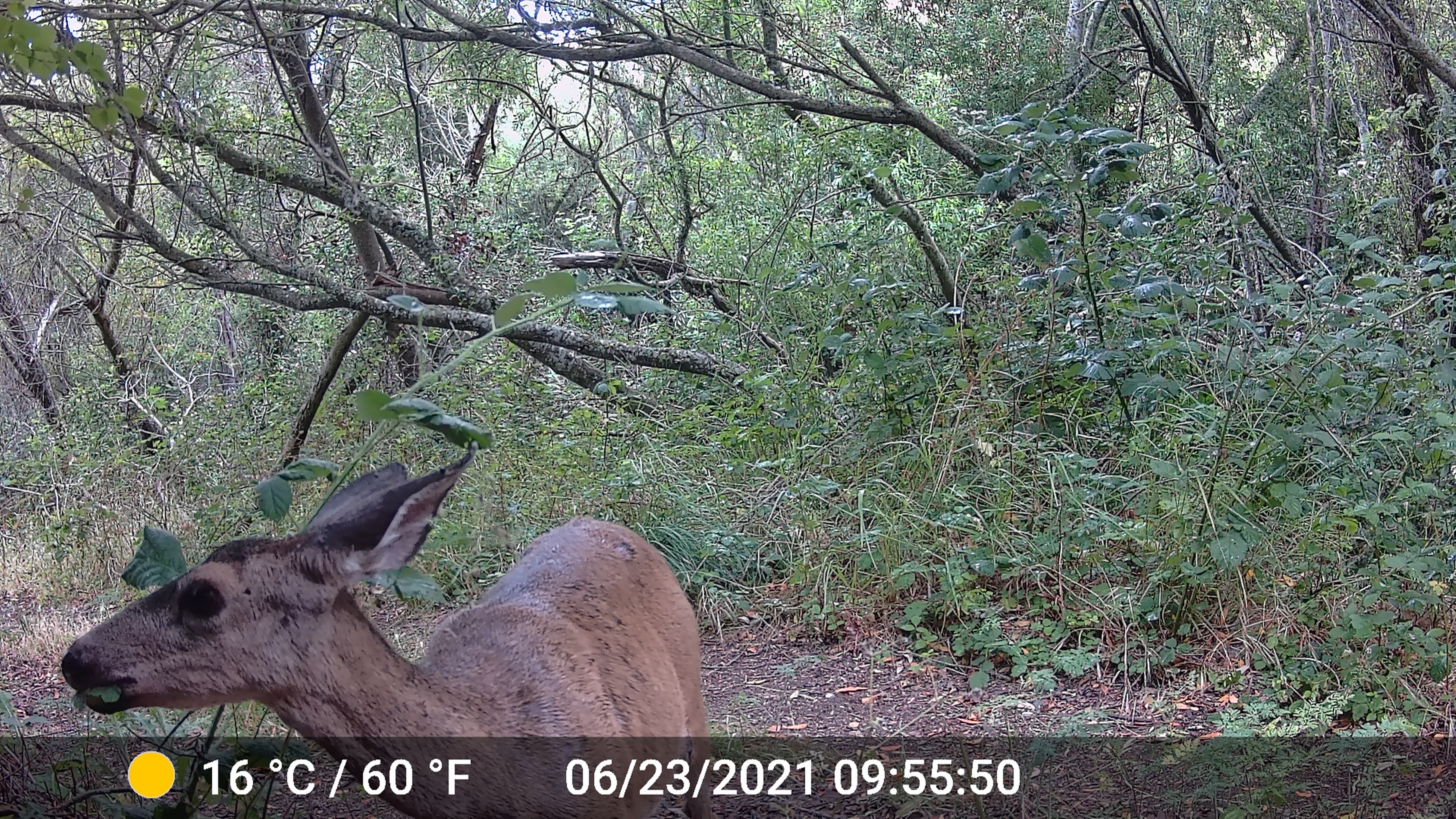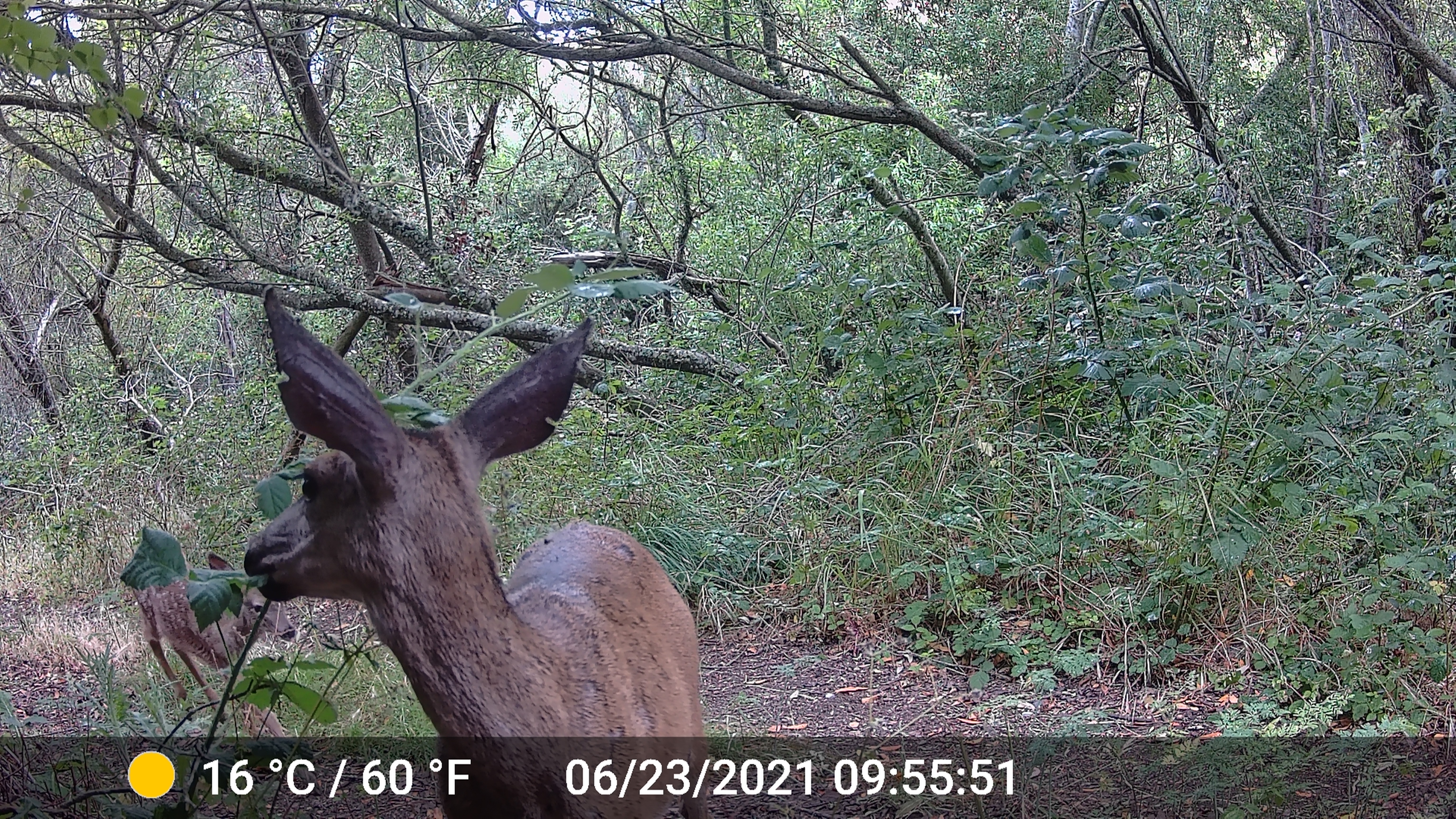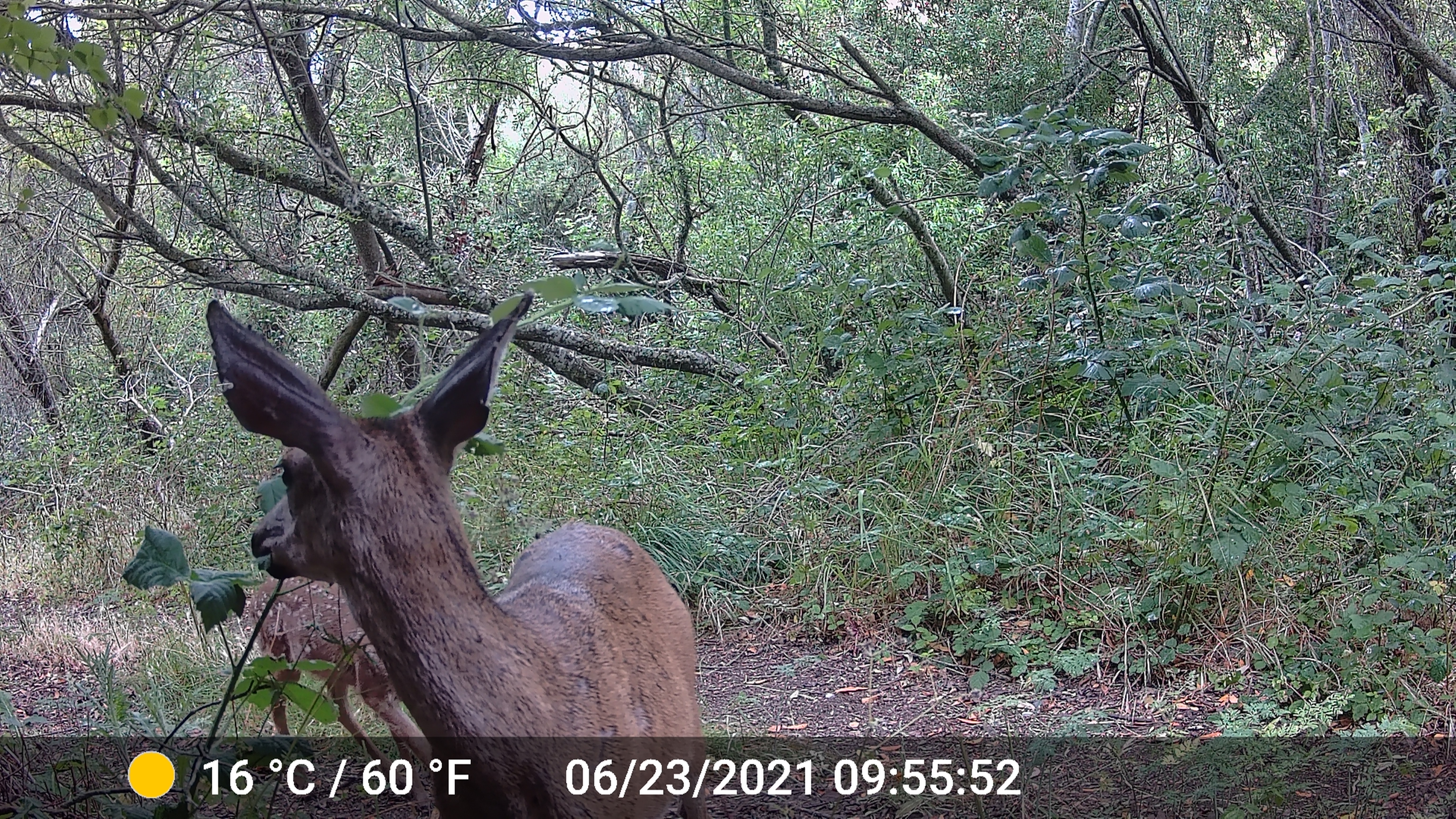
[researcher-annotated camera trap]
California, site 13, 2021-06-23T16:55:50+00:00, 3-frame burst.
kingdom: Animalia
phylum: Chordata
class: Mammalia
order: Artiodactyla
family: Cervidae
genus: Odocoileus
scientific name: Odocoileus hemionus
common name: mule deer